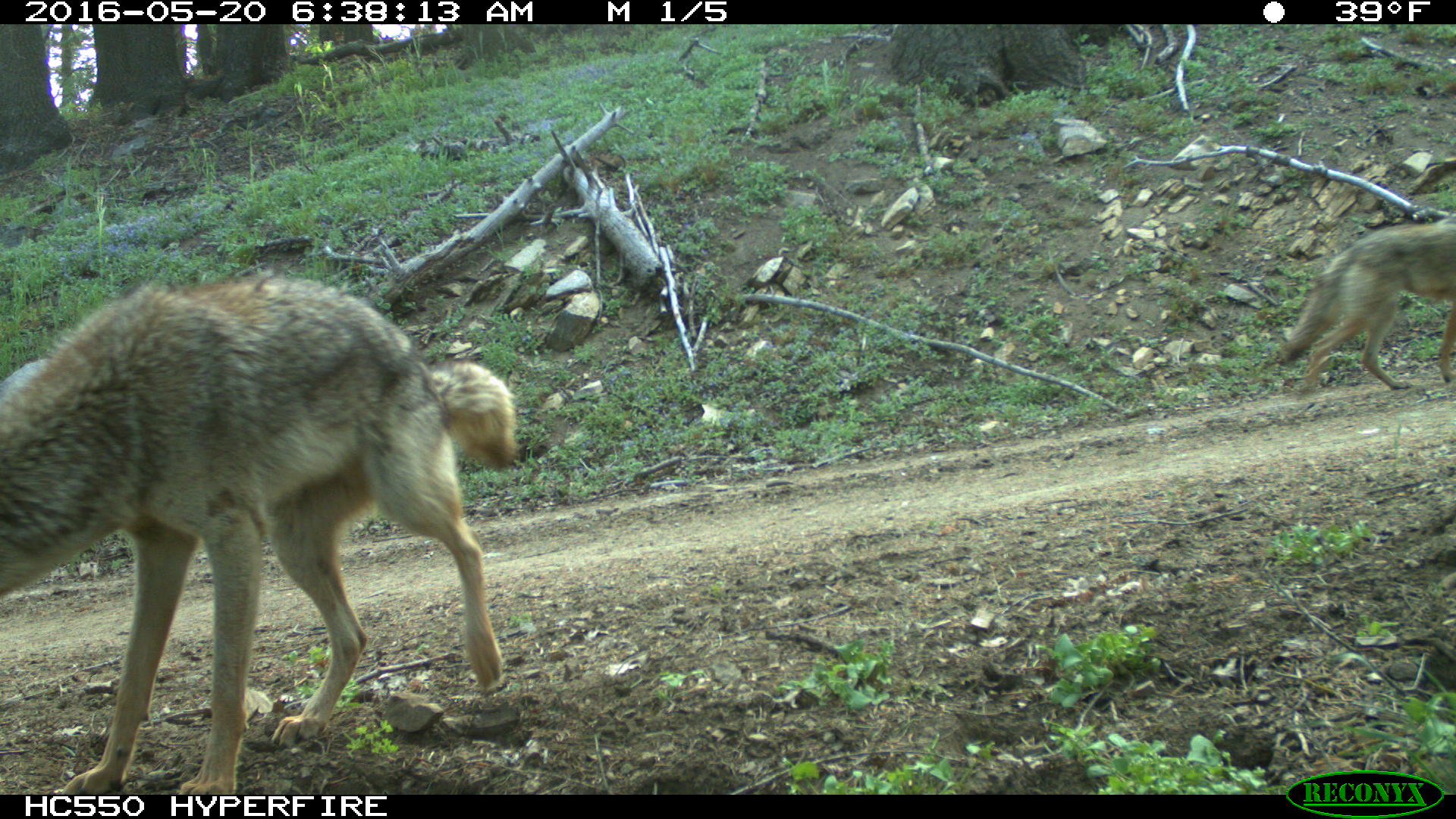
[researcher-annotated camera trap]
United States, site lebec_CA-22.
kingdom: Animalia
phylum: Chordata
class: Mammalia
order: Carnivora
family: Canidae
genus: Canis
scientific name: Canis latrans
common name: coyote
Canis latrans (coyote).